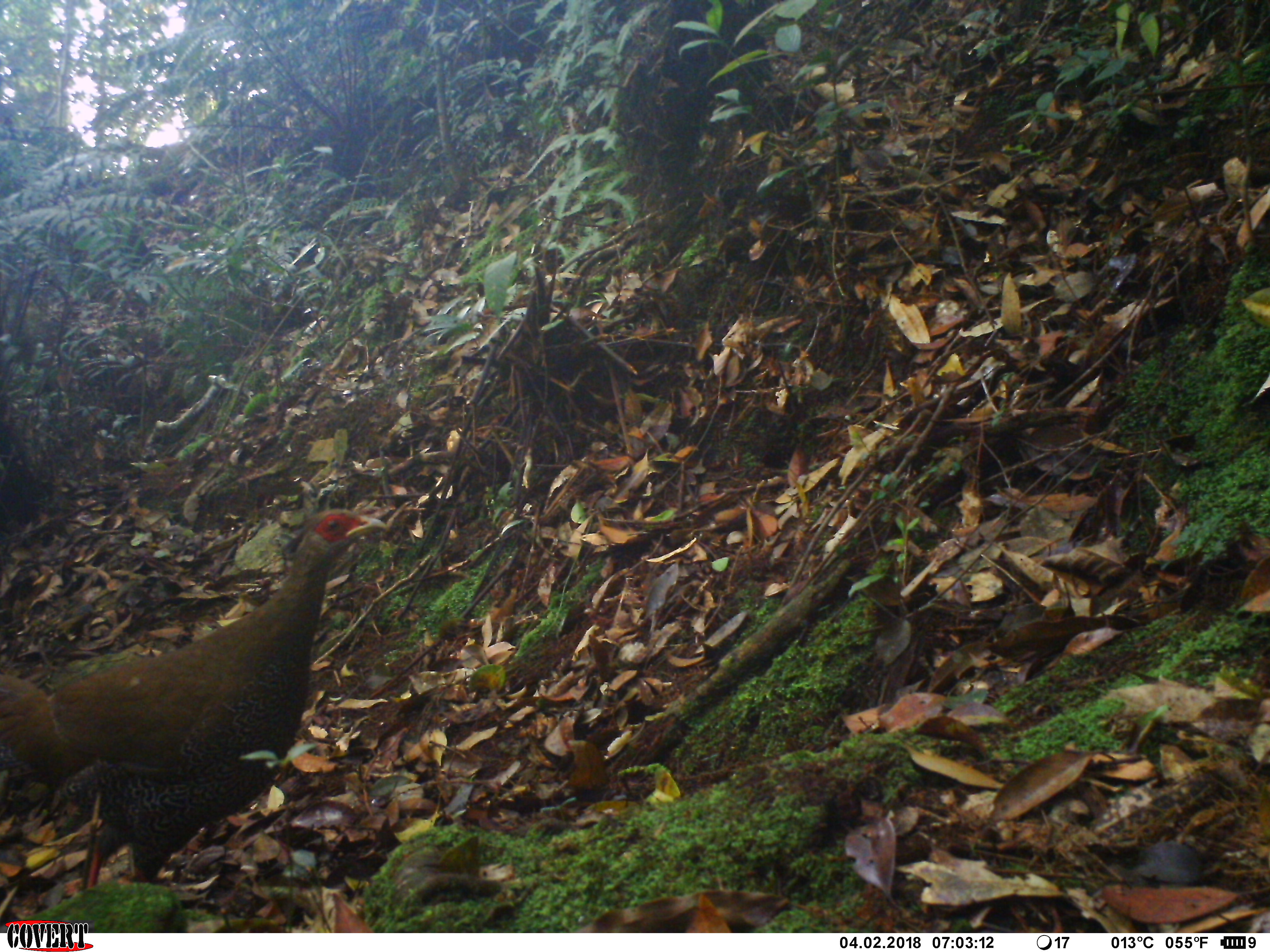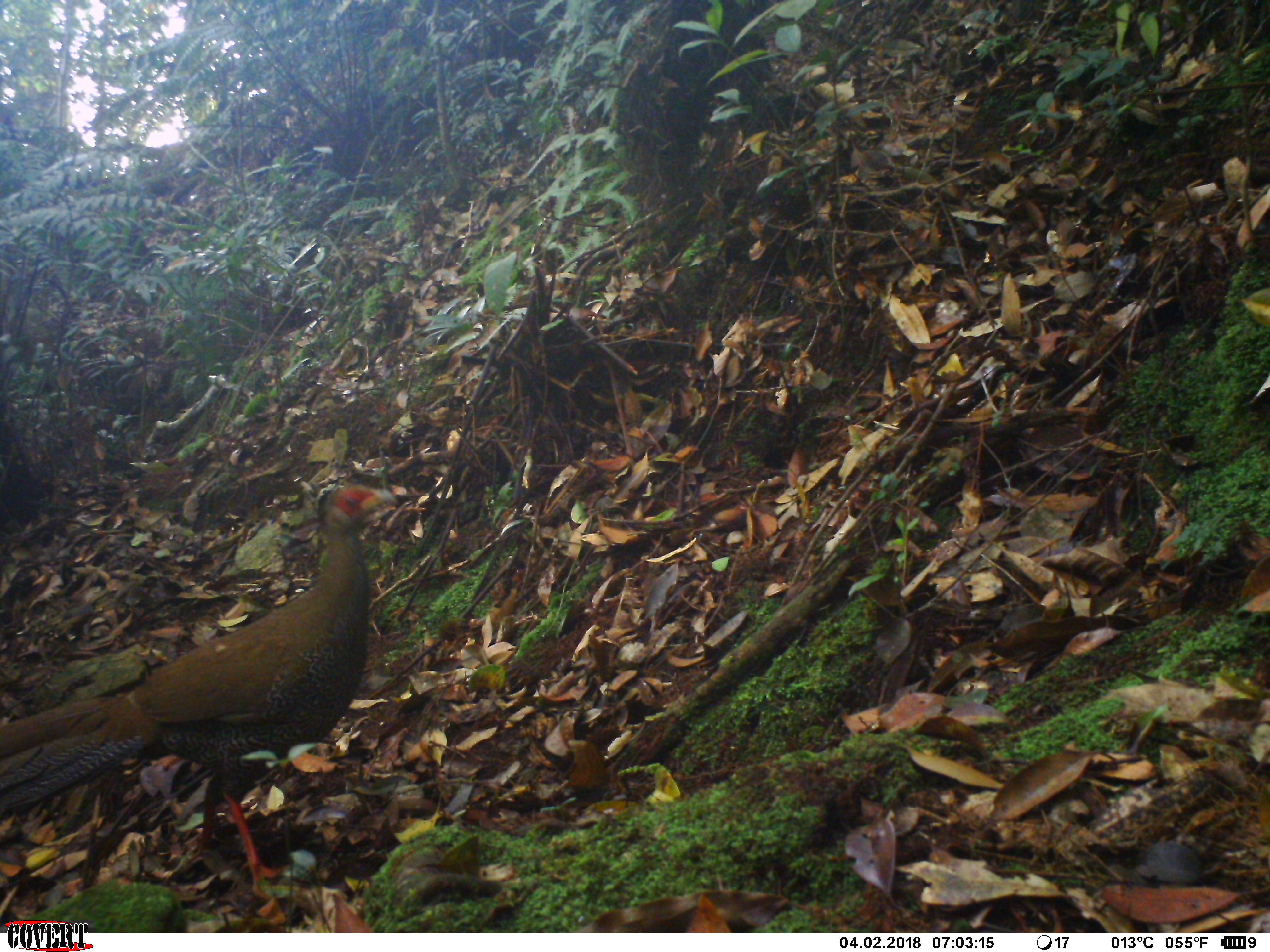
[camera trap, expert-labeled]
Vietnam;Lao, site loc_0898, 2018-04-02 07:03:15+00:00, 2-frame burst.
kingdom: Animalia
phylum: Chordata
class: Aves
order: Galliformes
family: Phasianidae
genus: Lophura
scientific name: Lophura nycthemera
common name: silver pheasant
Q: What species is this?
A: Silver pheasant (Lophura nycthemera).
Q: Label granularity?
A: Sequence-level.